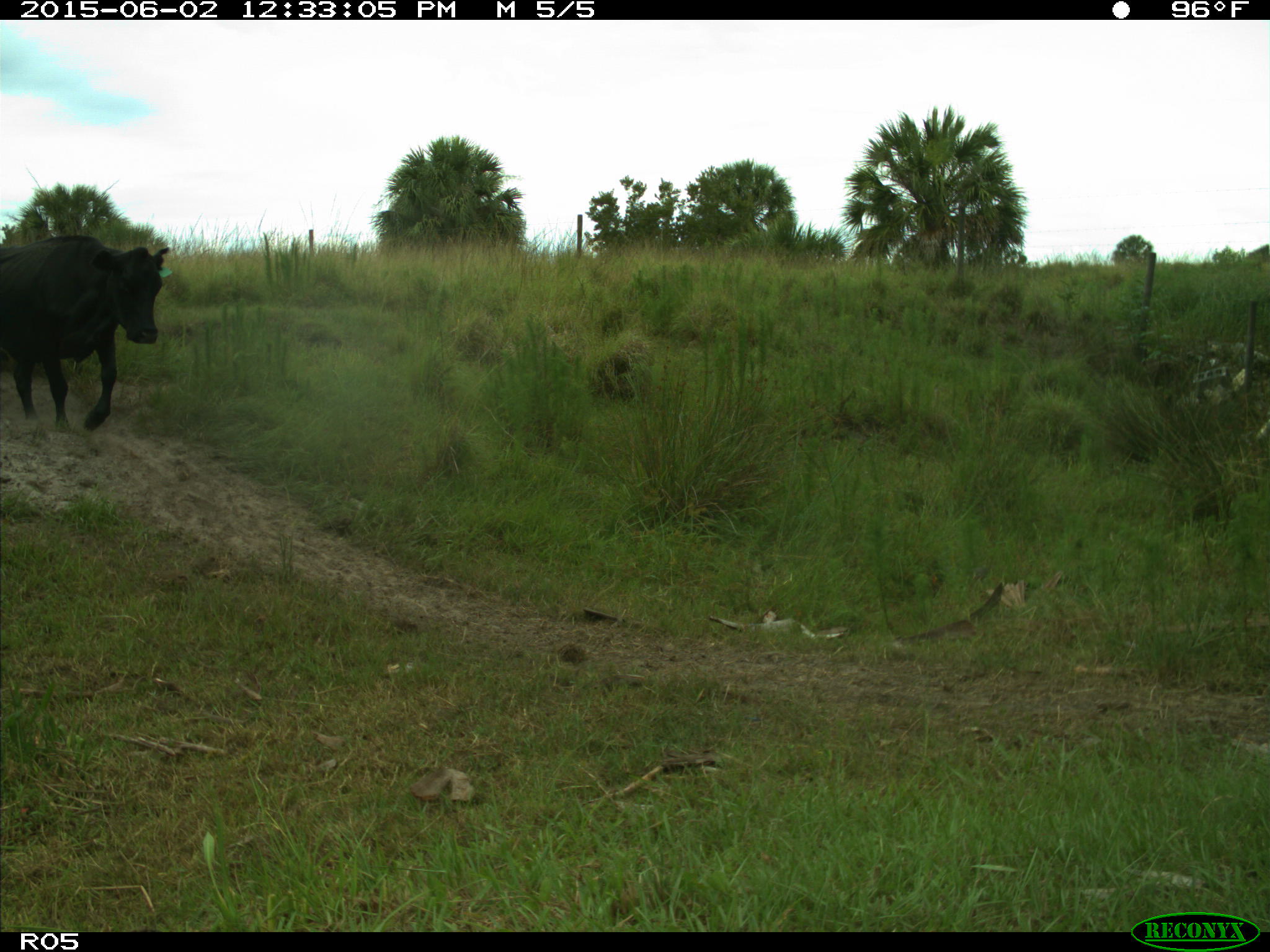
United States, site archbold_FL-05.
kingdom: Animalia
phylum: Chordata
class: Mammalia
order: Artiodactyla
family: Bovidae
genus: Bos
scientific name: Bos taurus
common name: domestic cow